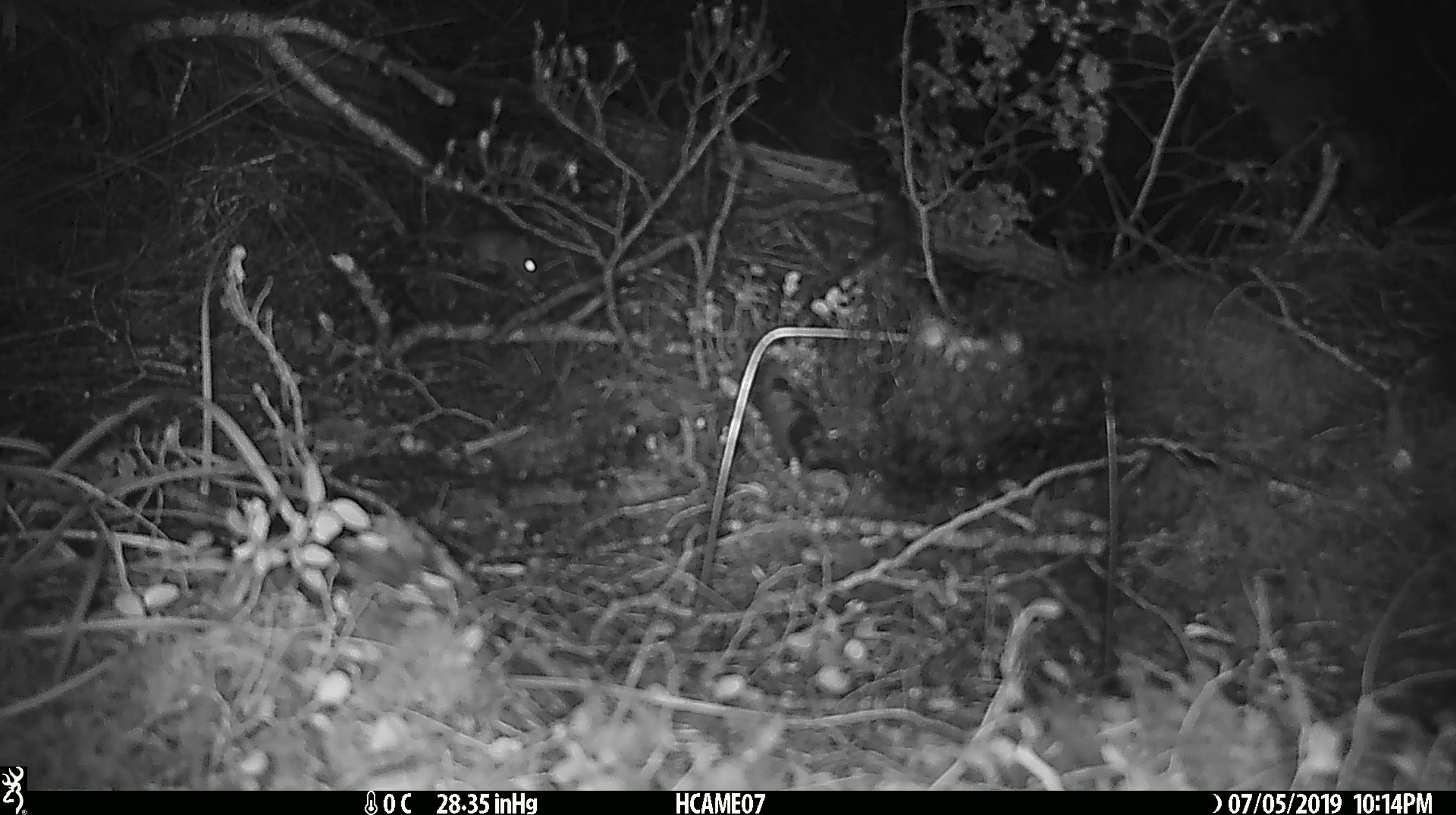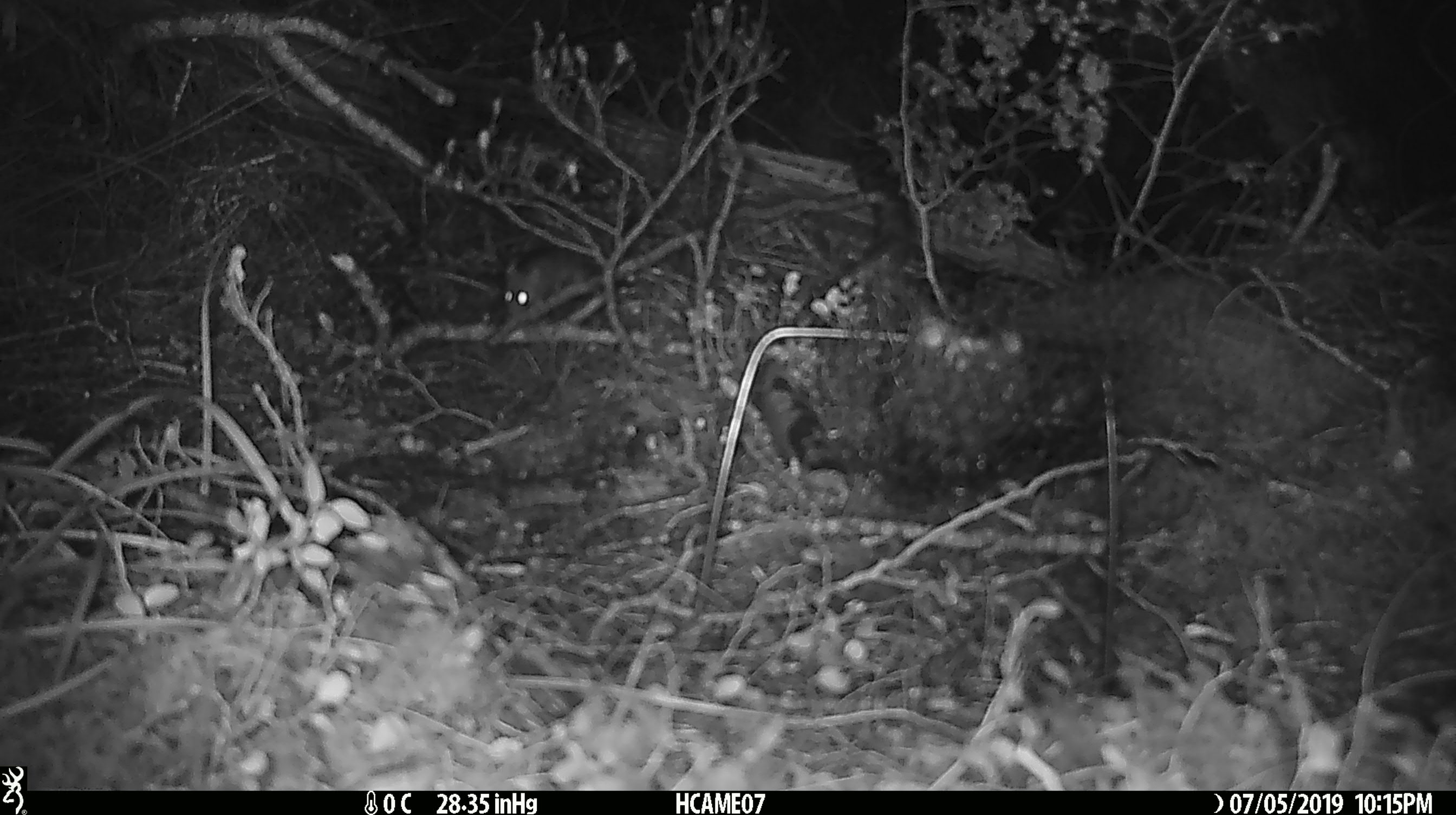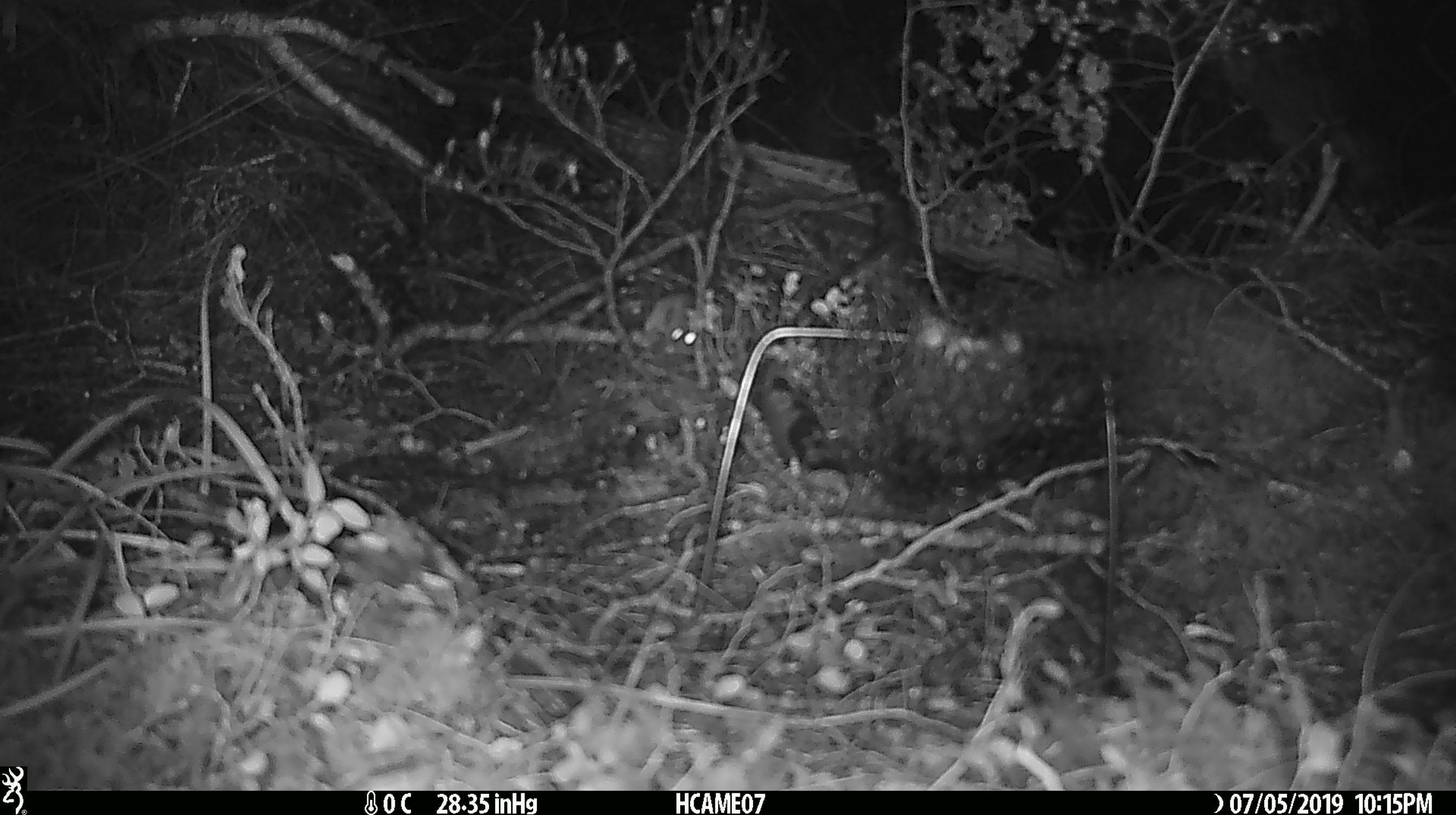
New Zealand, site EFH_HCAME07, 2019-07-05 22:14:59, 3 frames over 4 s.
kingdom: Animalia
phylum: Chordata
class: Mammalia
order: Rodentia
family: Muridae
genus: Mus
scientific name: Mus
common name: mouse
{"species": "mouse (Mus)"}